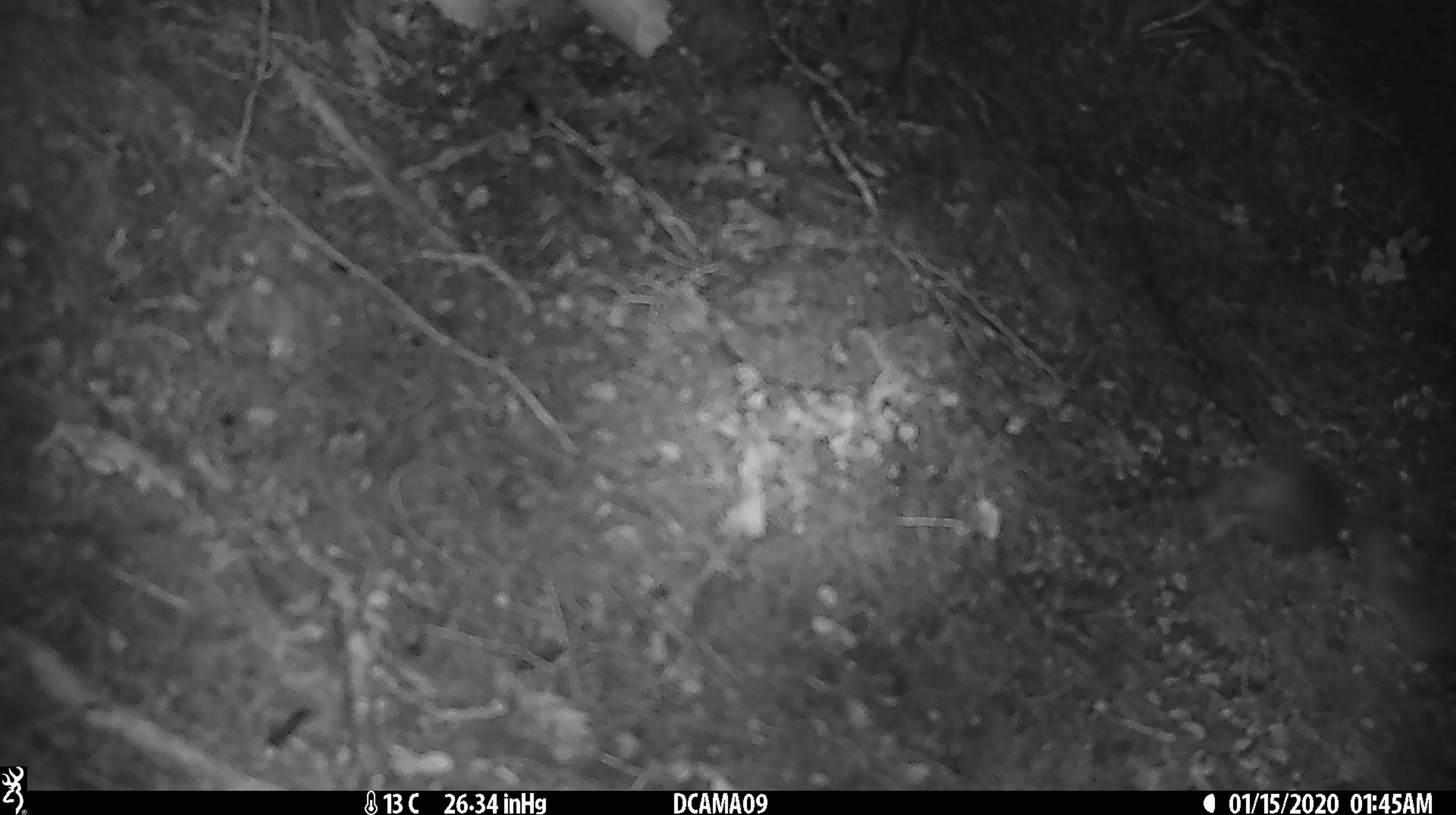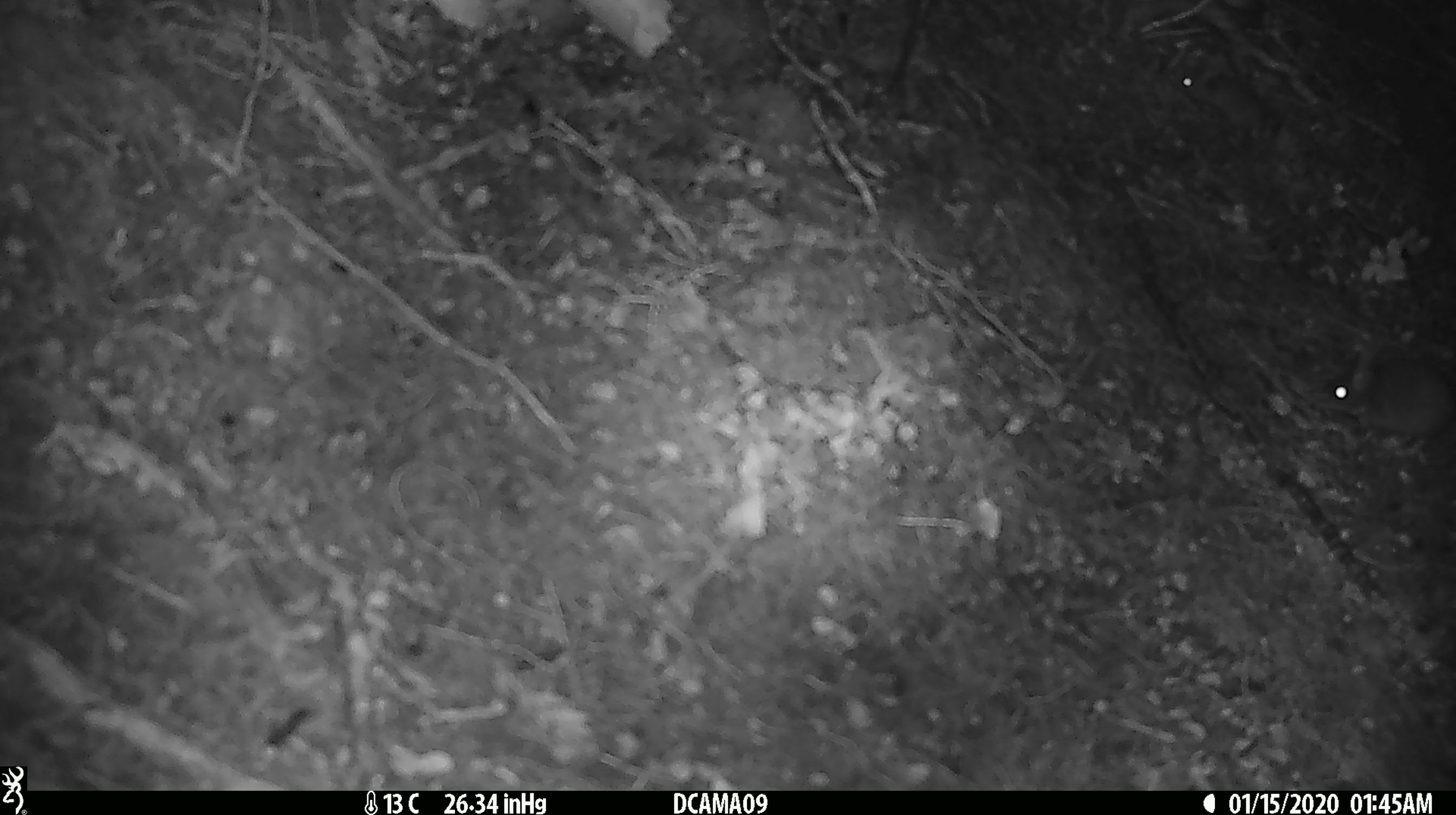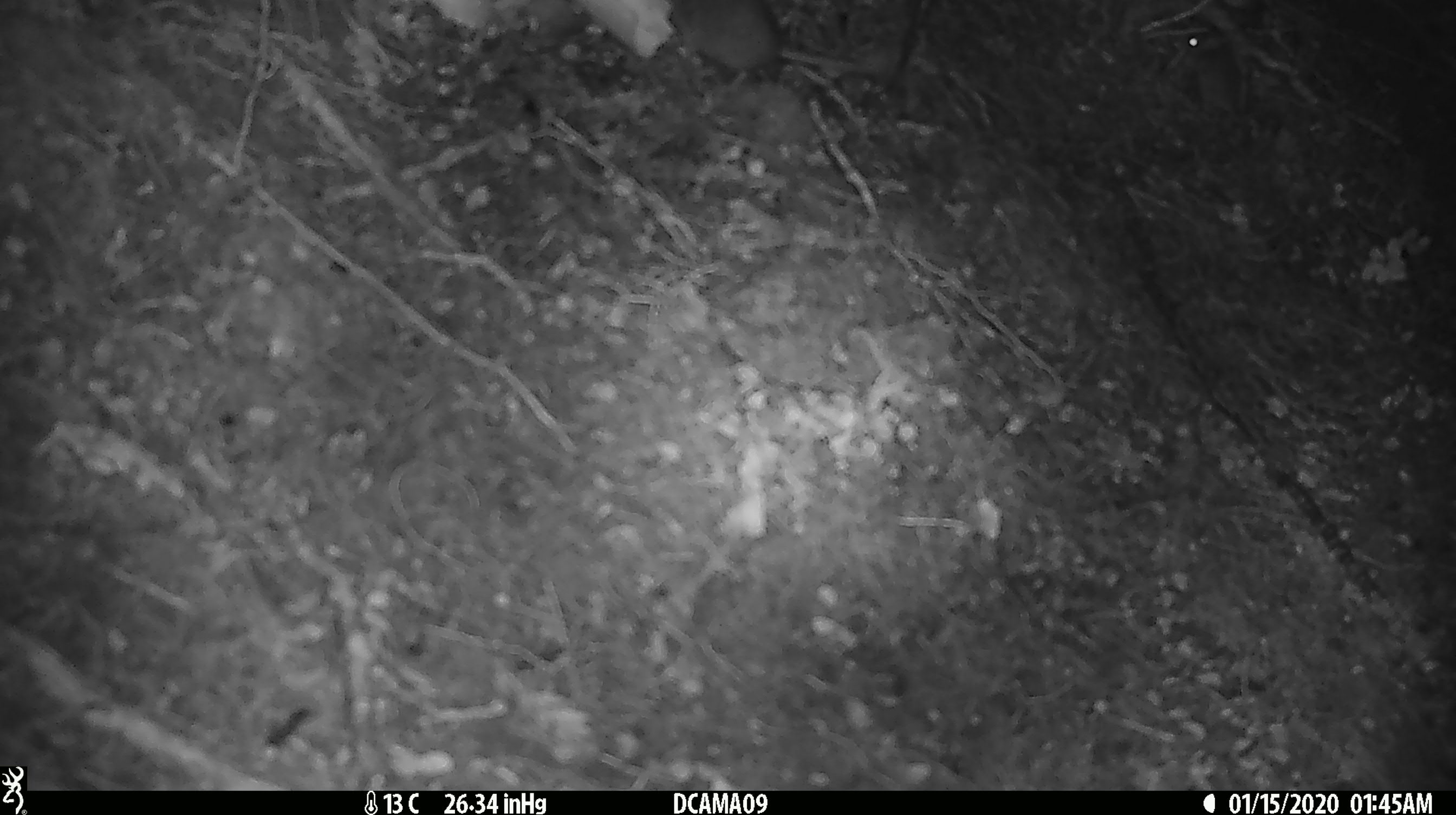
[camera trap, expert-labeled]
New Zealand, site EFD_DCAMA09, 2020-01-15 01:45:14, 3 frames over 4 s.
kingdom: Animalia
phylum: Chordata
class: Mammalia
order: Rodentia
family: Muridae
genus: Mus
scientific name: Mus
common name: mouse